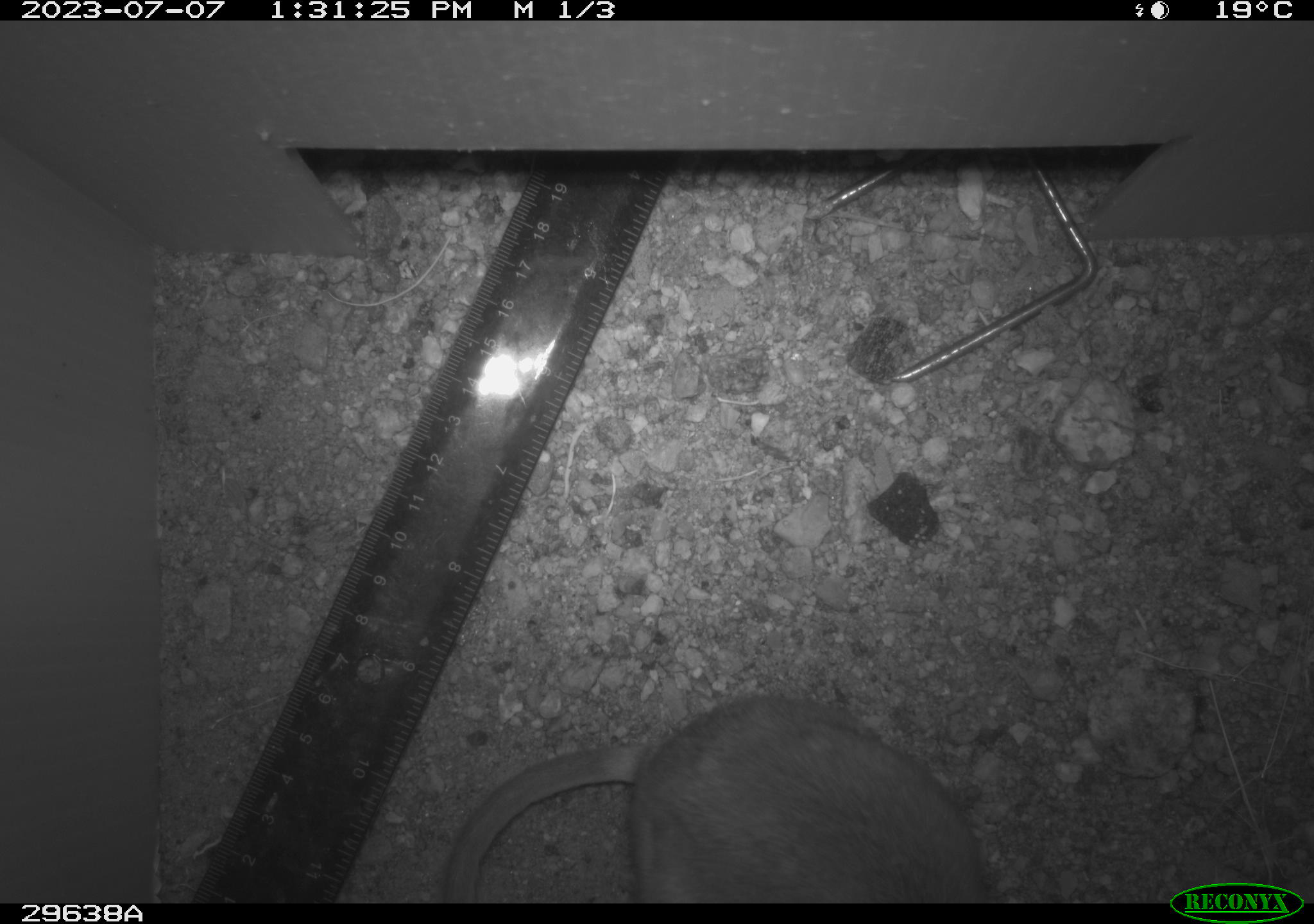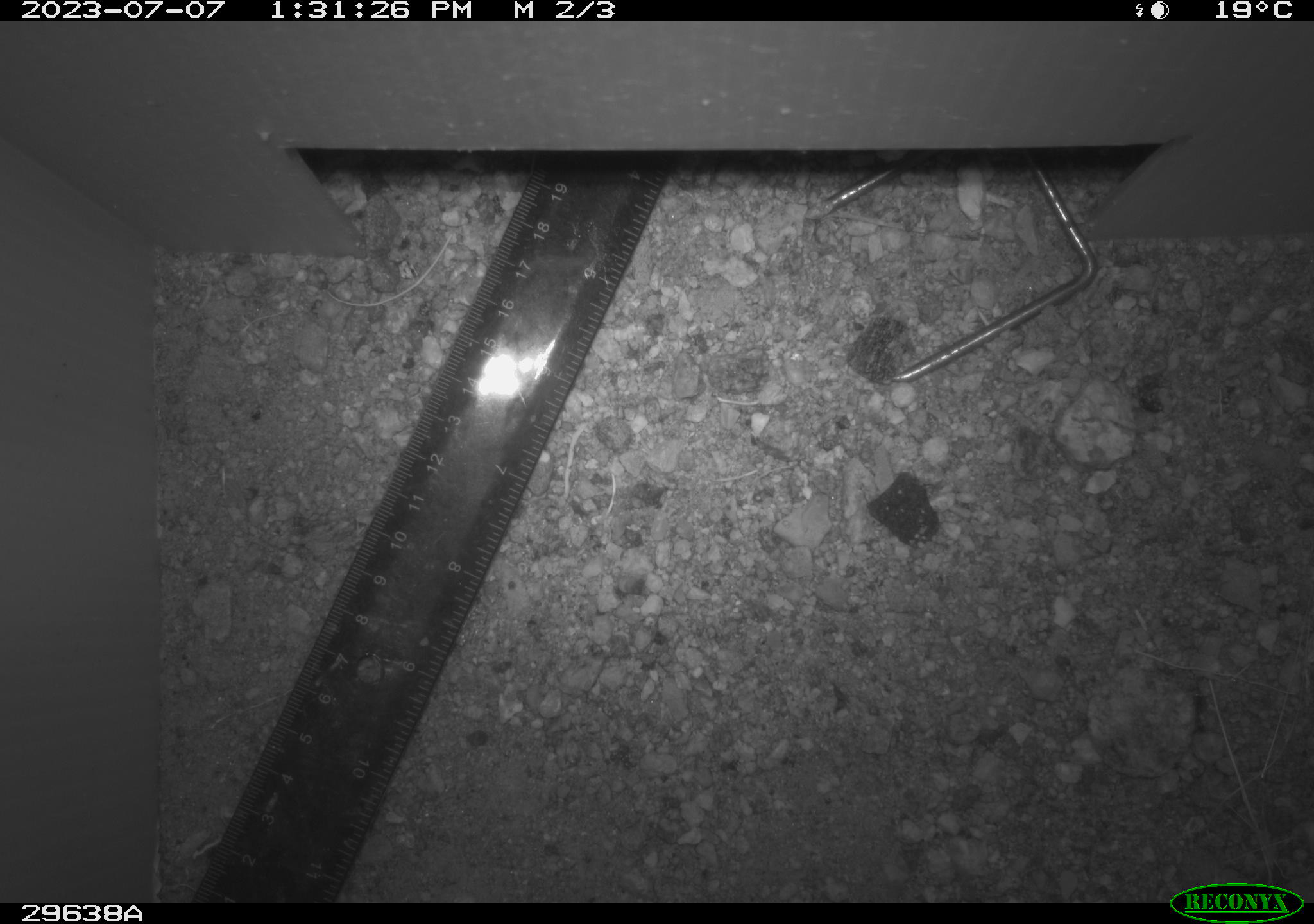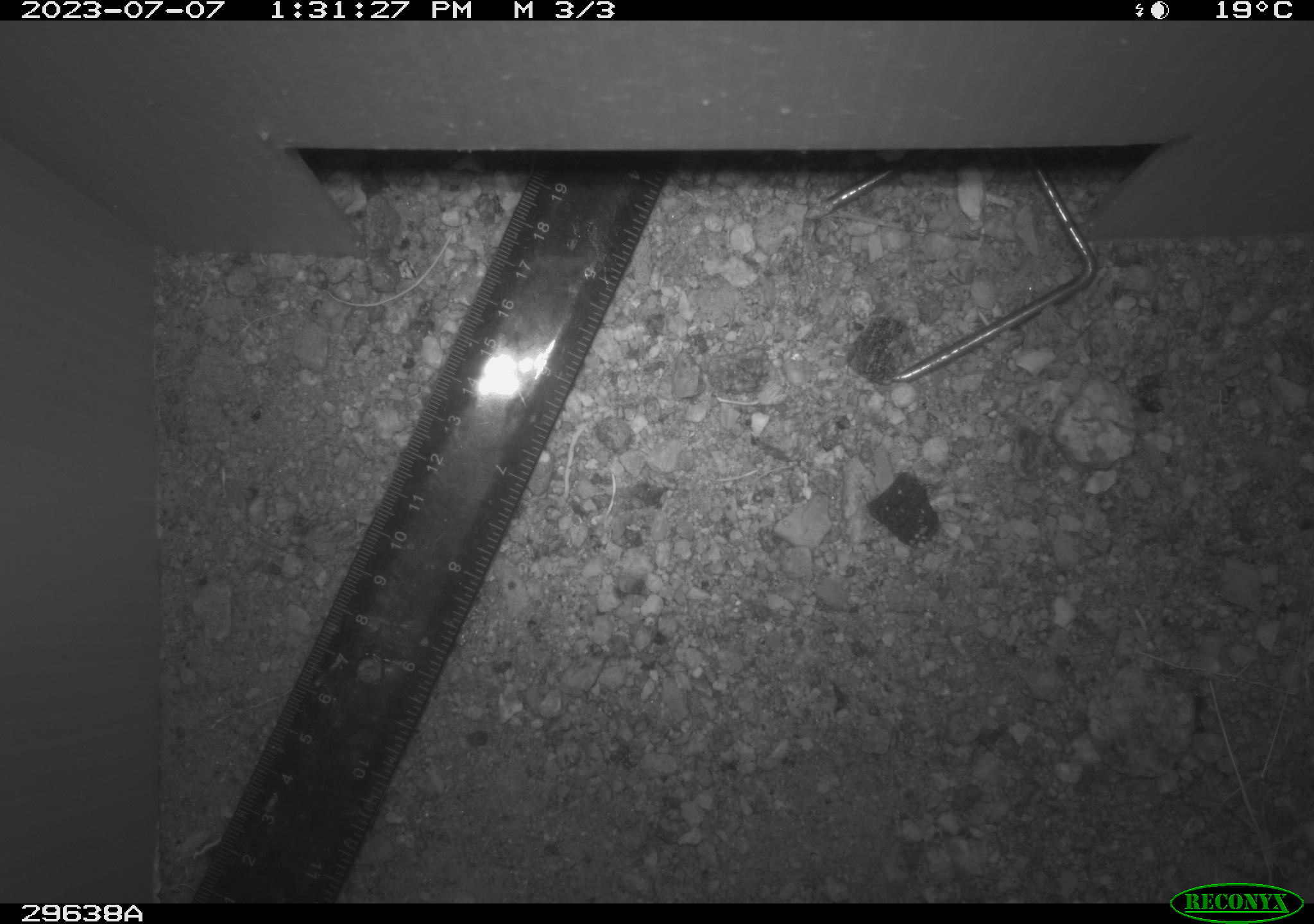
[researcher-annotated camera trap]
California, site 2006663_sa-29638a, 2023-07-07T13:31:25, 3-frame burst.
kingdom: Animalia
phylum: Chordata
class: Mammalia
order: Rodentia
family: Cricetidae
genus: Neotoma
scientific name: Neotoma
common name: pack rat or woodrat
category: neotoma species